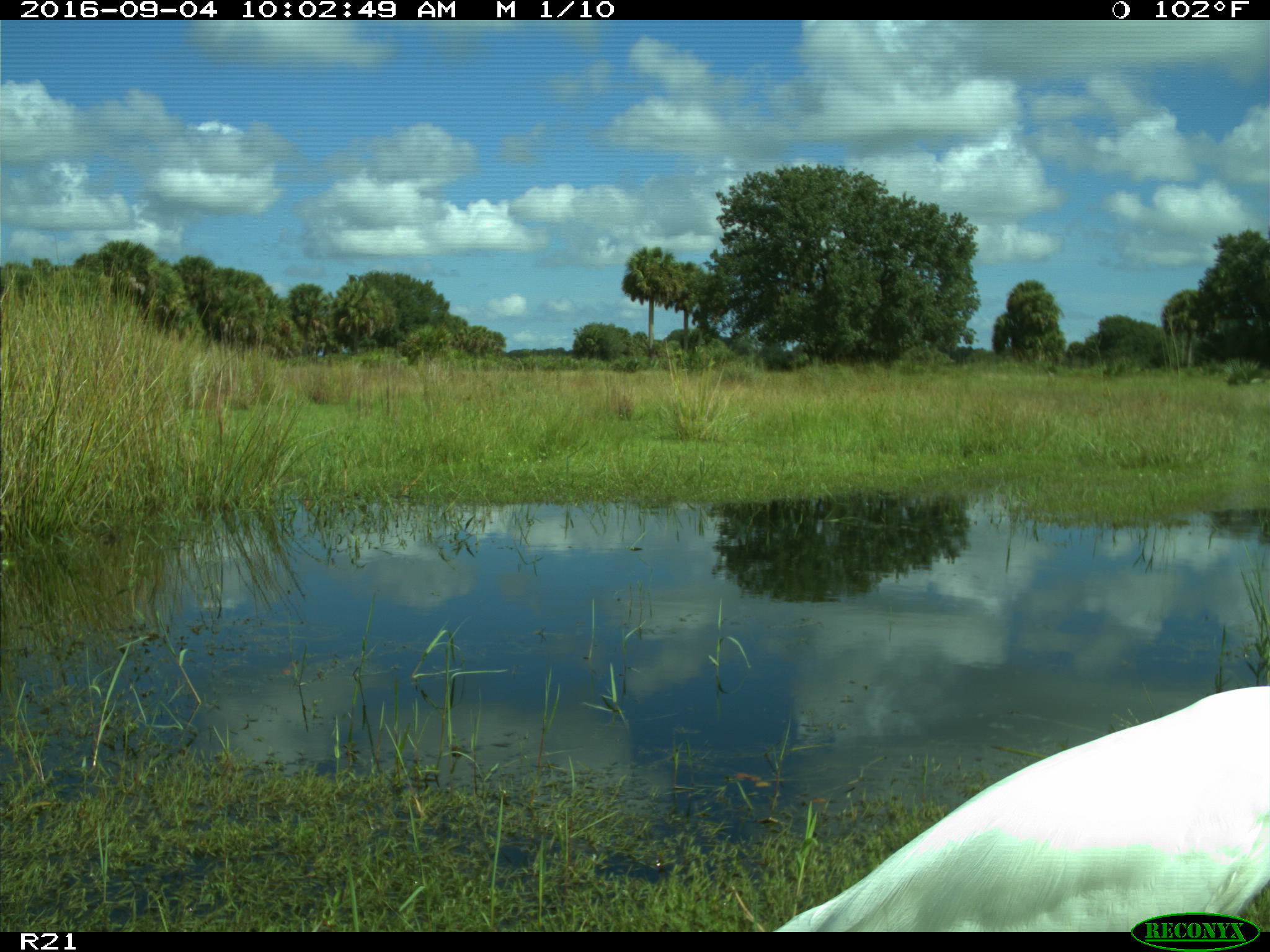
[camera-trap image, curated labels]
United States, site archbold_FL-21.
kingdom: Animalia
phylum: Chordata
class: Aves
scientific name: Aves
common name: birds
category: unidentified bird